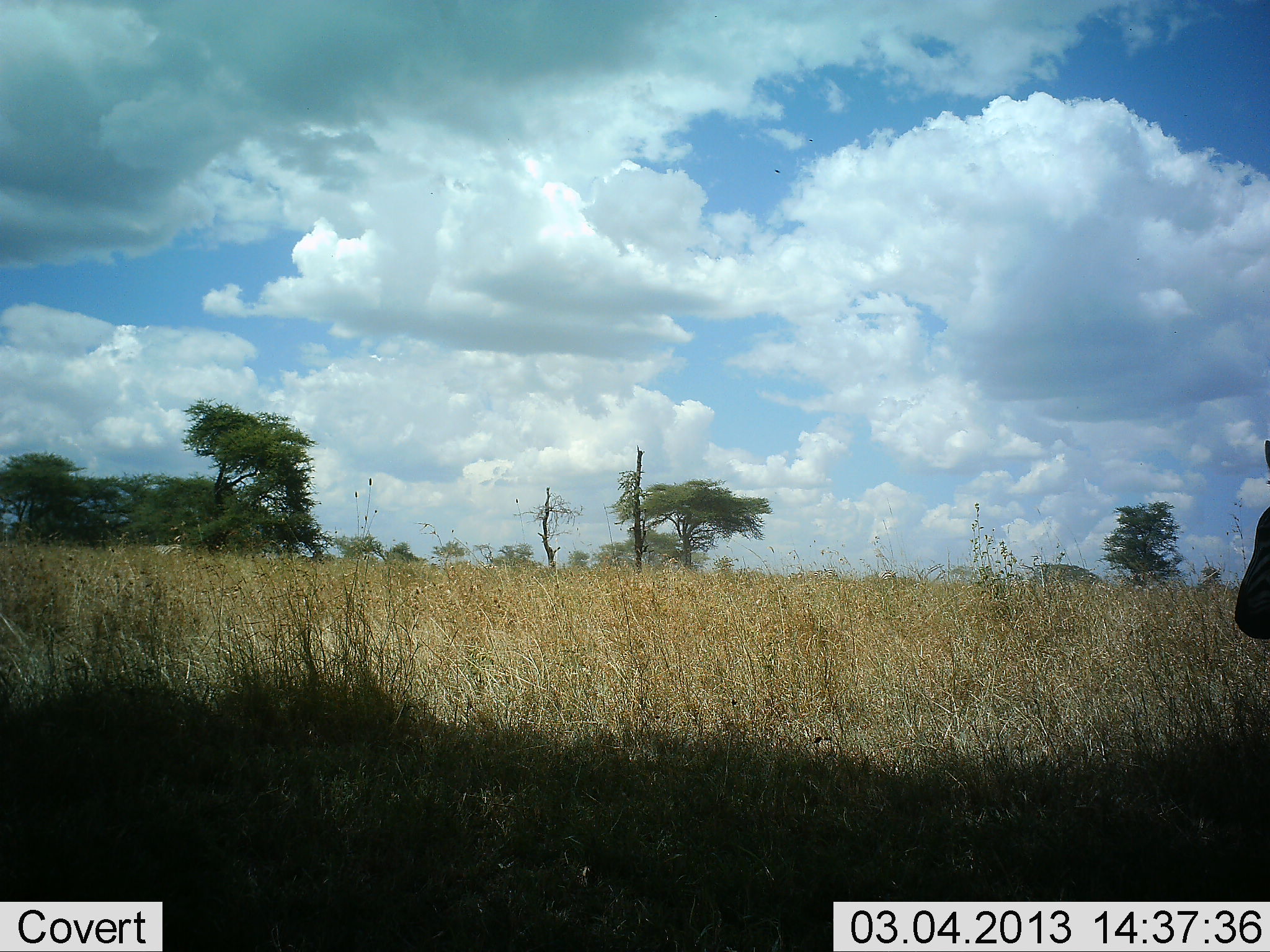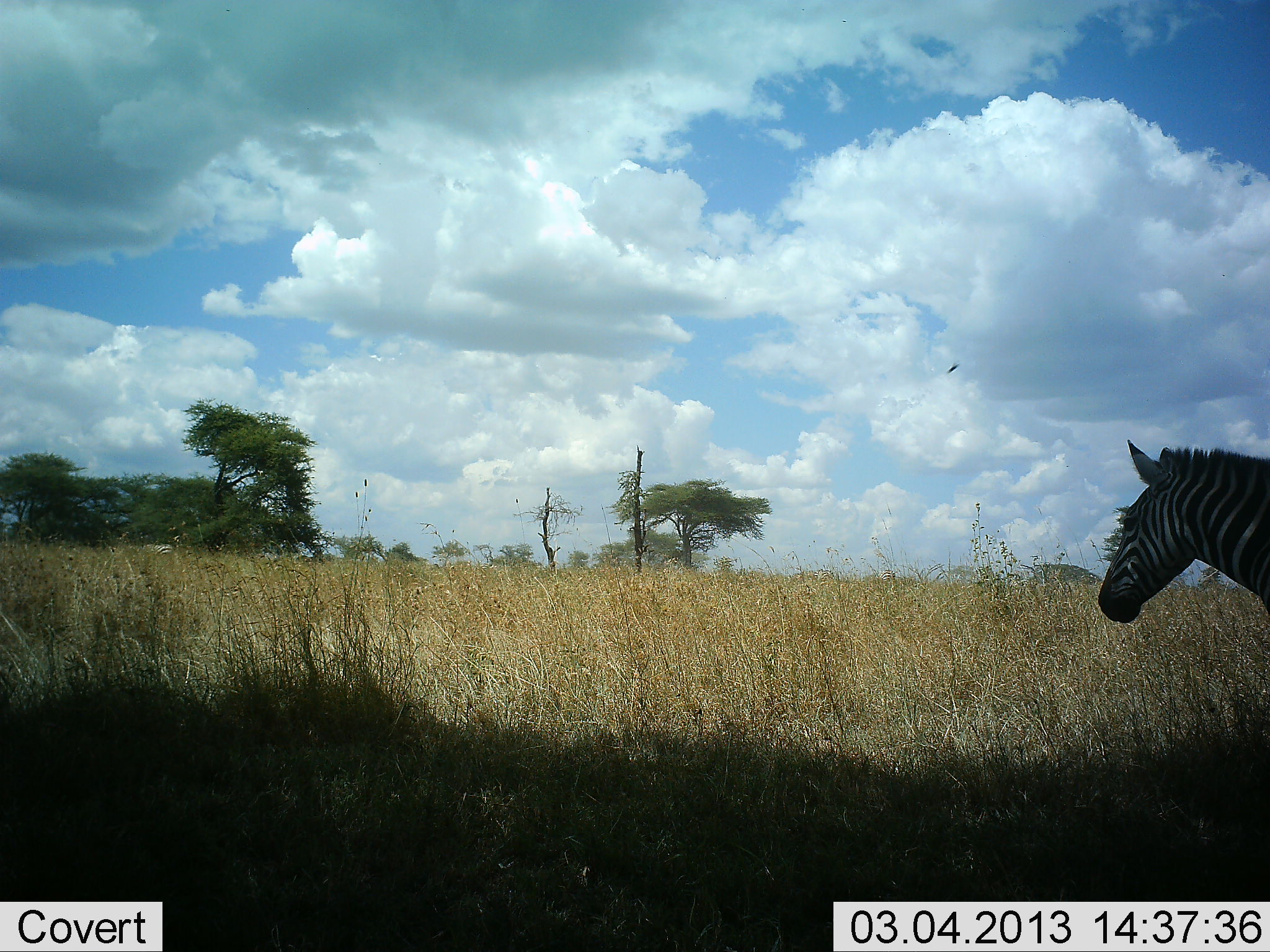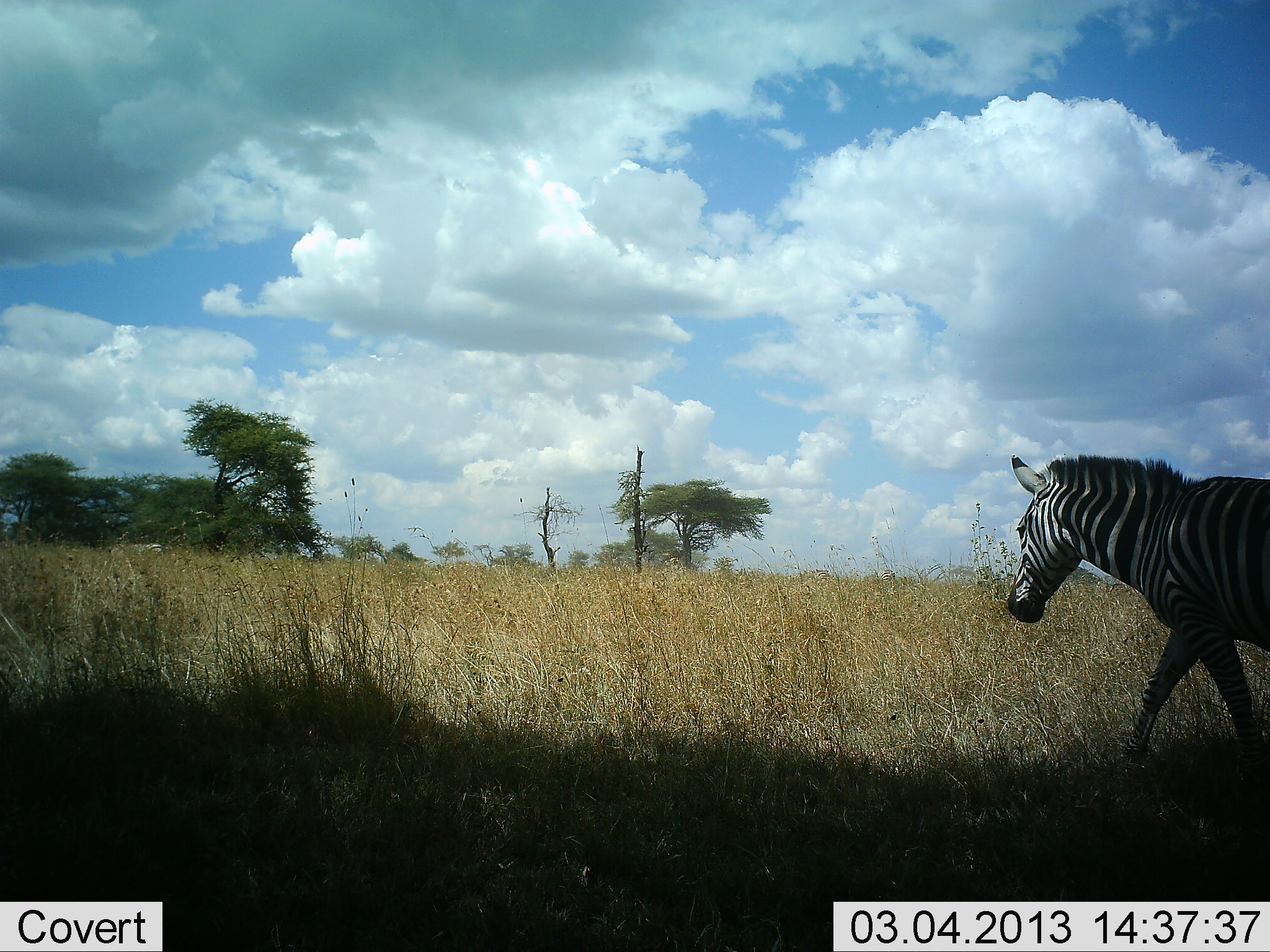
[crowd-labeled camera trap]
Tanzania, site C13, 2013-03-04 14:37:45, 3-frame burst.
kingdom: Animalia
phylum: Chordata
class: Mammalia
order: Perissodactyla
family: Equidae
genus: Equus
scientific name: Equus quagga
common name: plains zebra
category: zebra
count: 1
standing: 10%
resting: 0%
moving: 90%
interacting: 0%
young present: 0%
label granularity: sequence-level